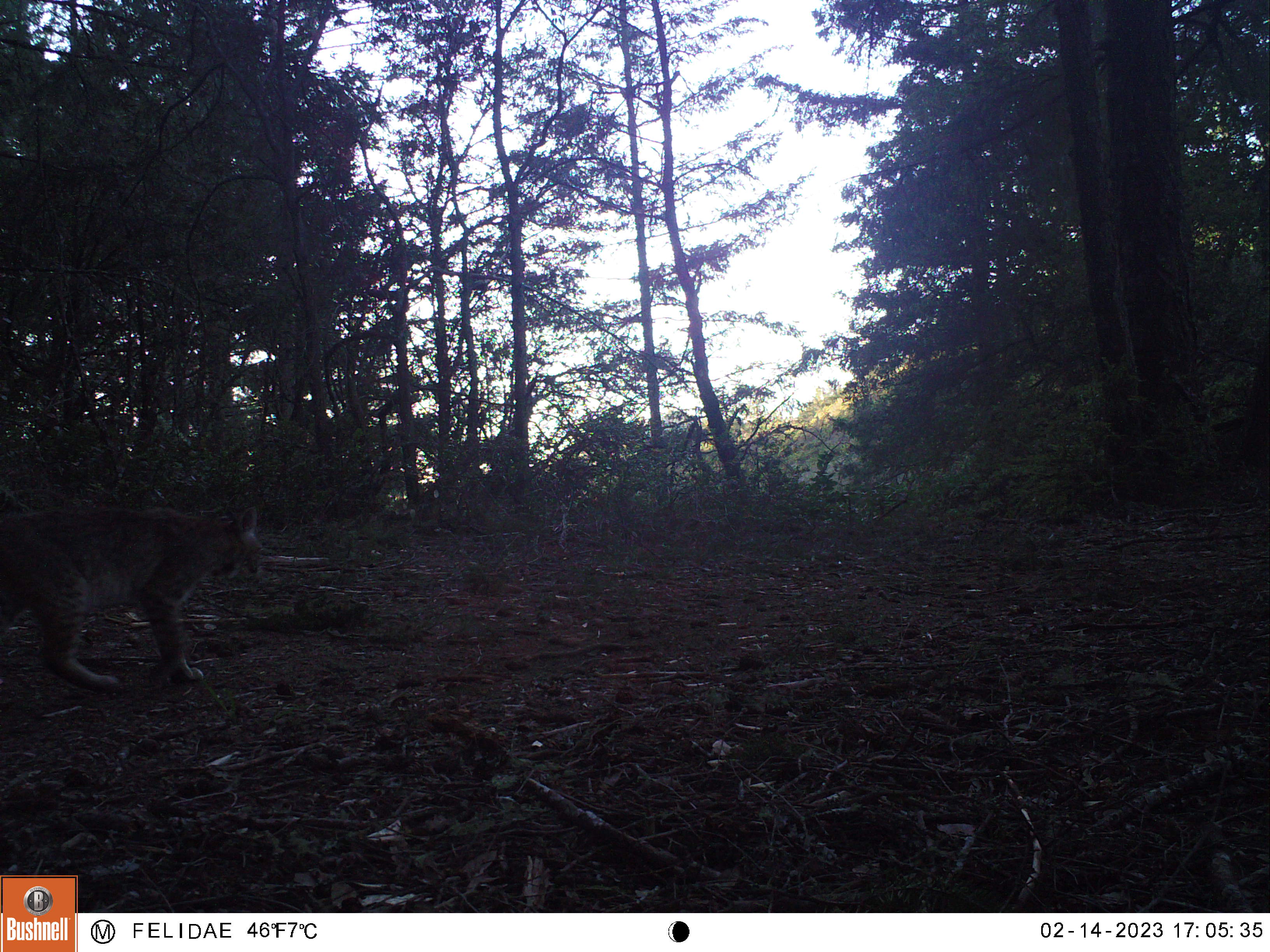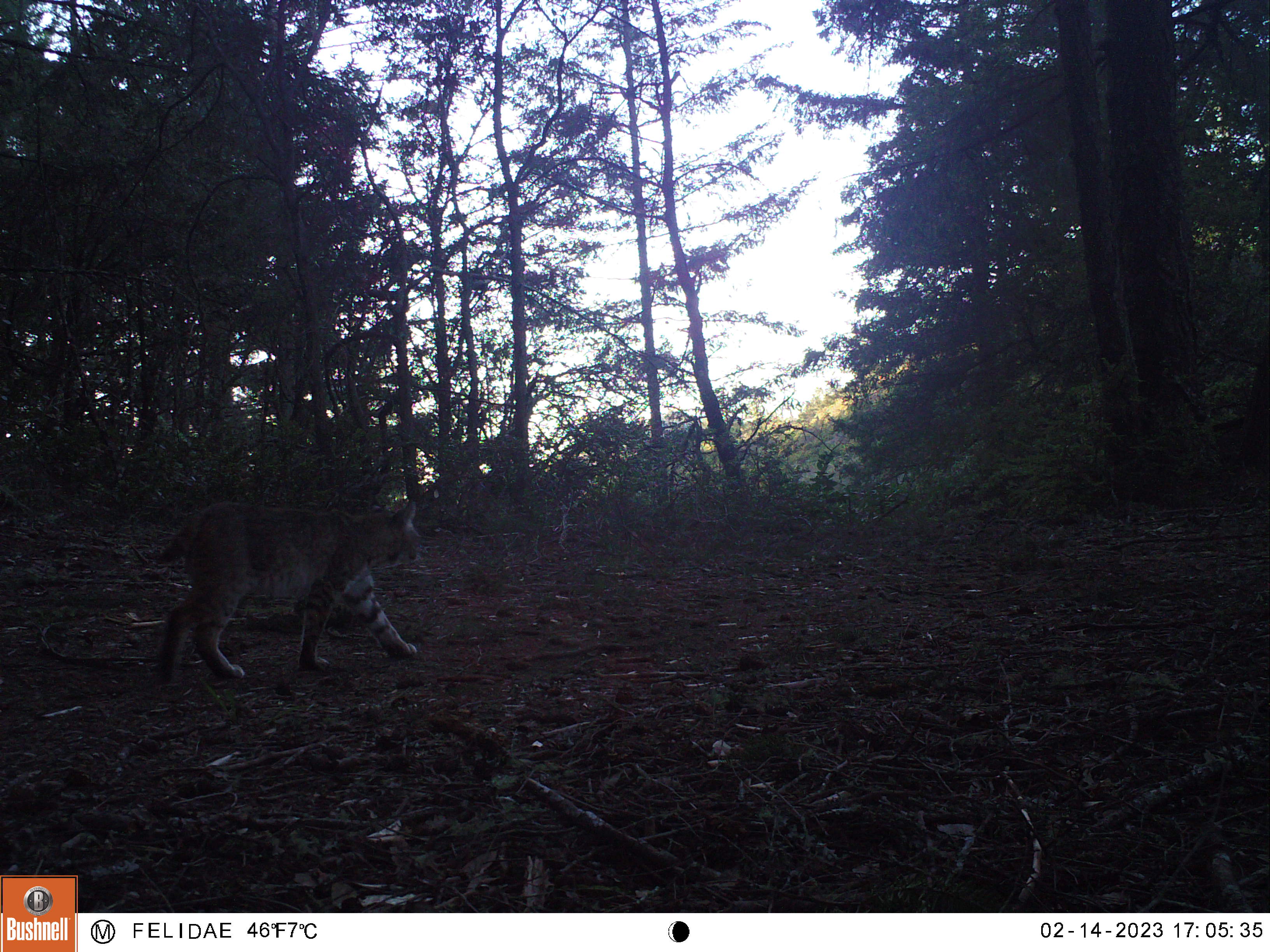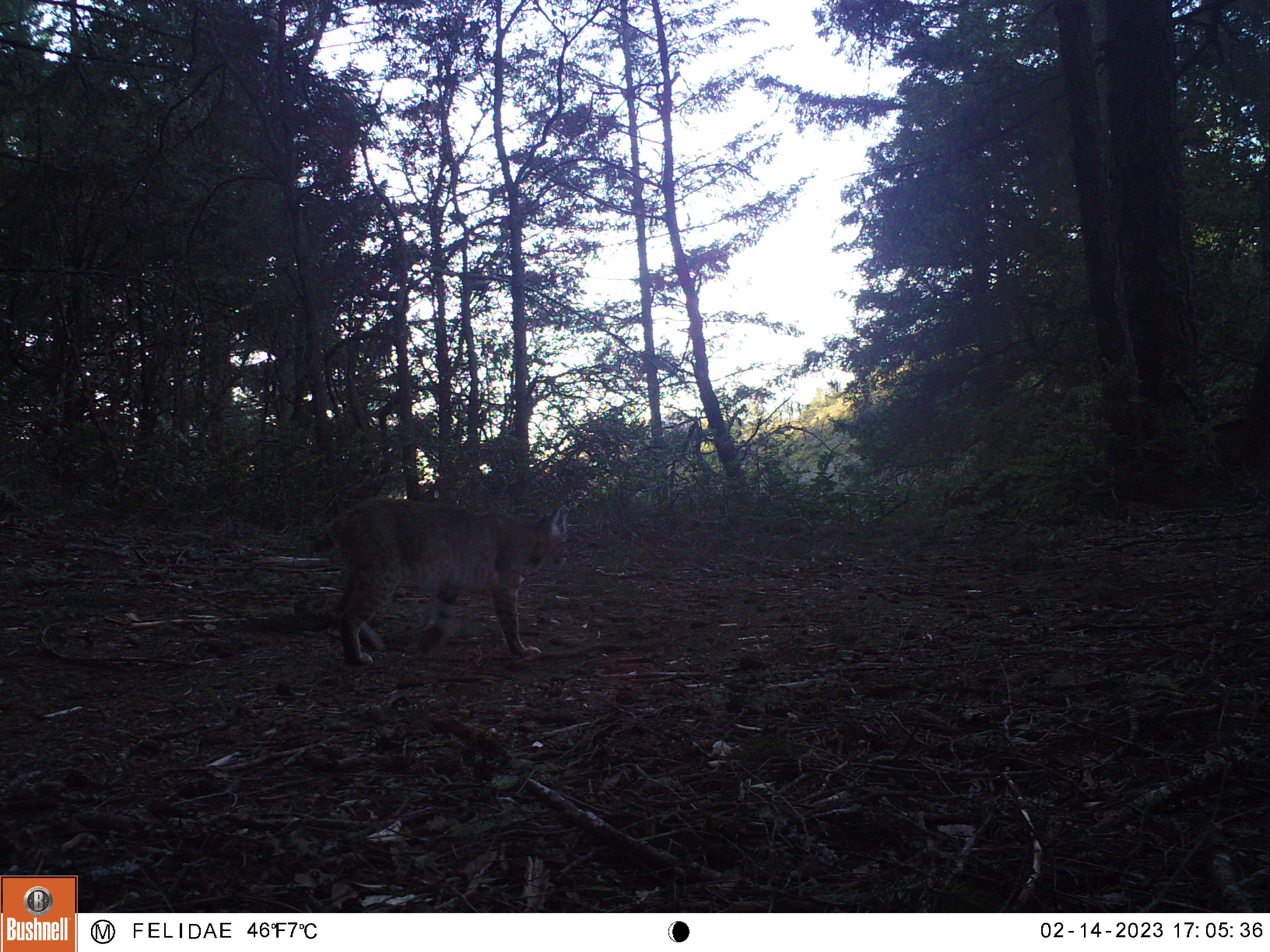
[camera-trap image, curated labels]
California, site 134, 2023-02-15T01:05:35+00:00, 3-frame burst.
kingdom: Animalia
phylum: Chordata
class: Mammalia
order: Carnivora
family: Felidae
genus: Lynx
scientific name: Lynx rufus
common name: bobcat